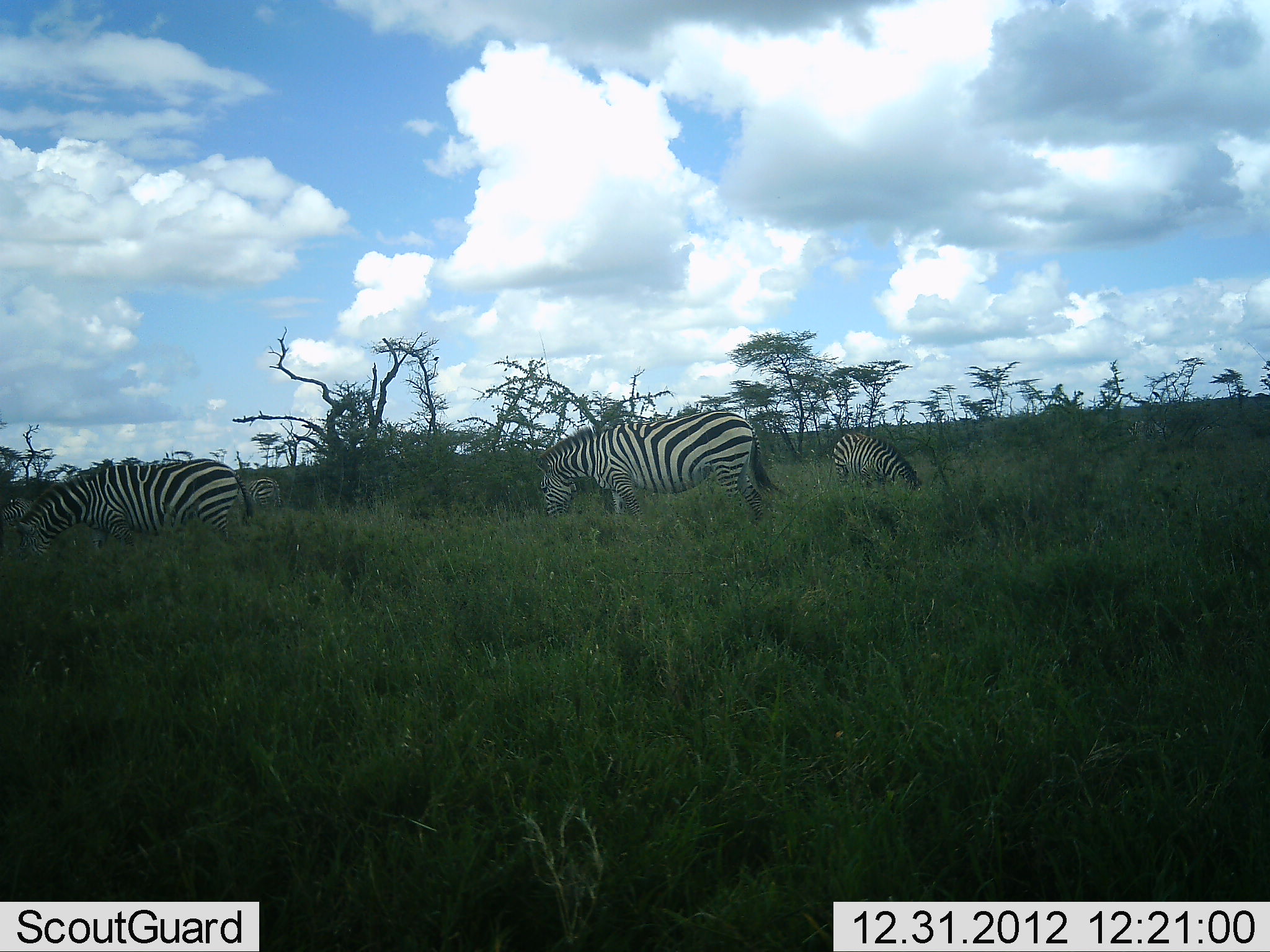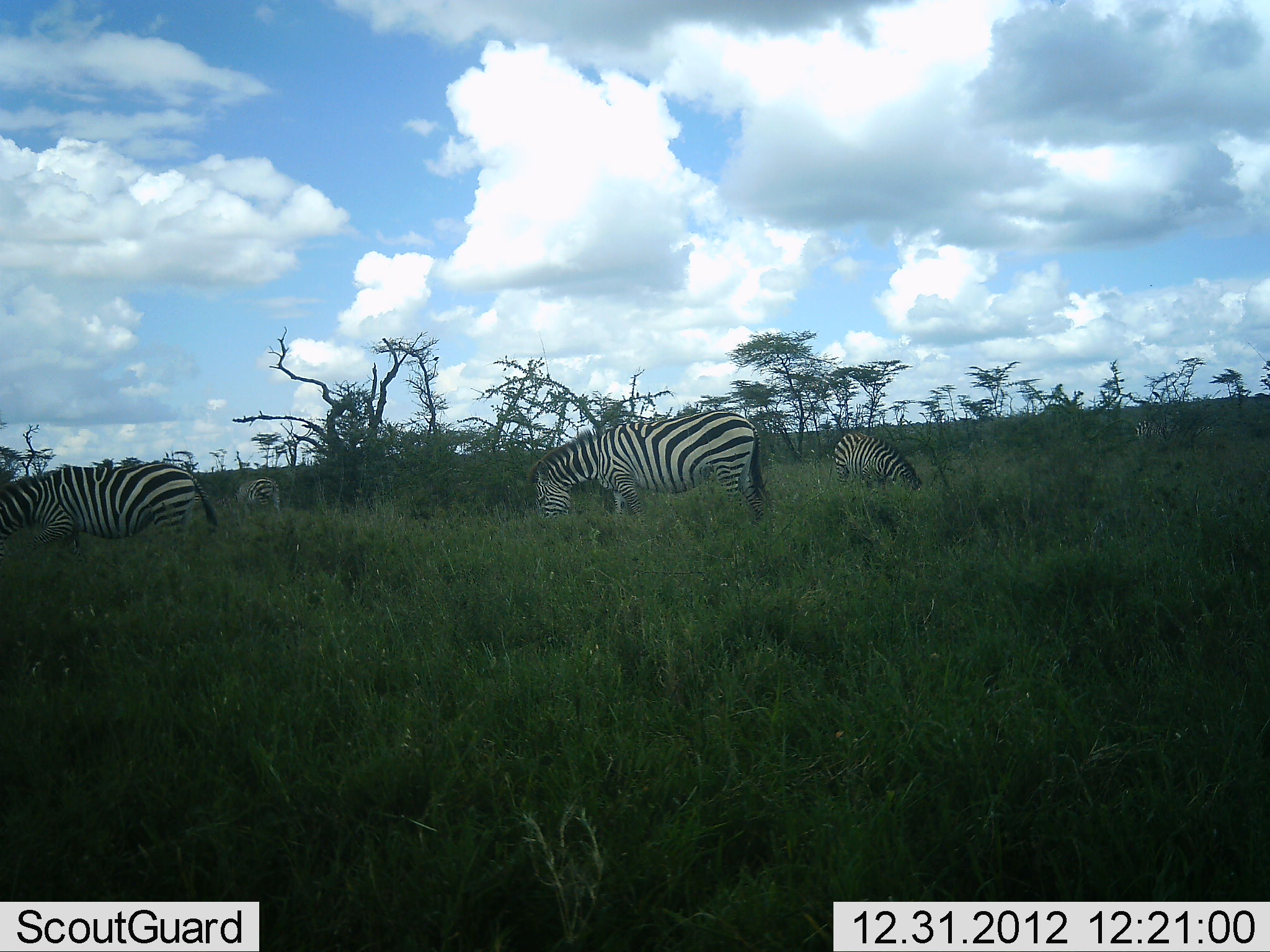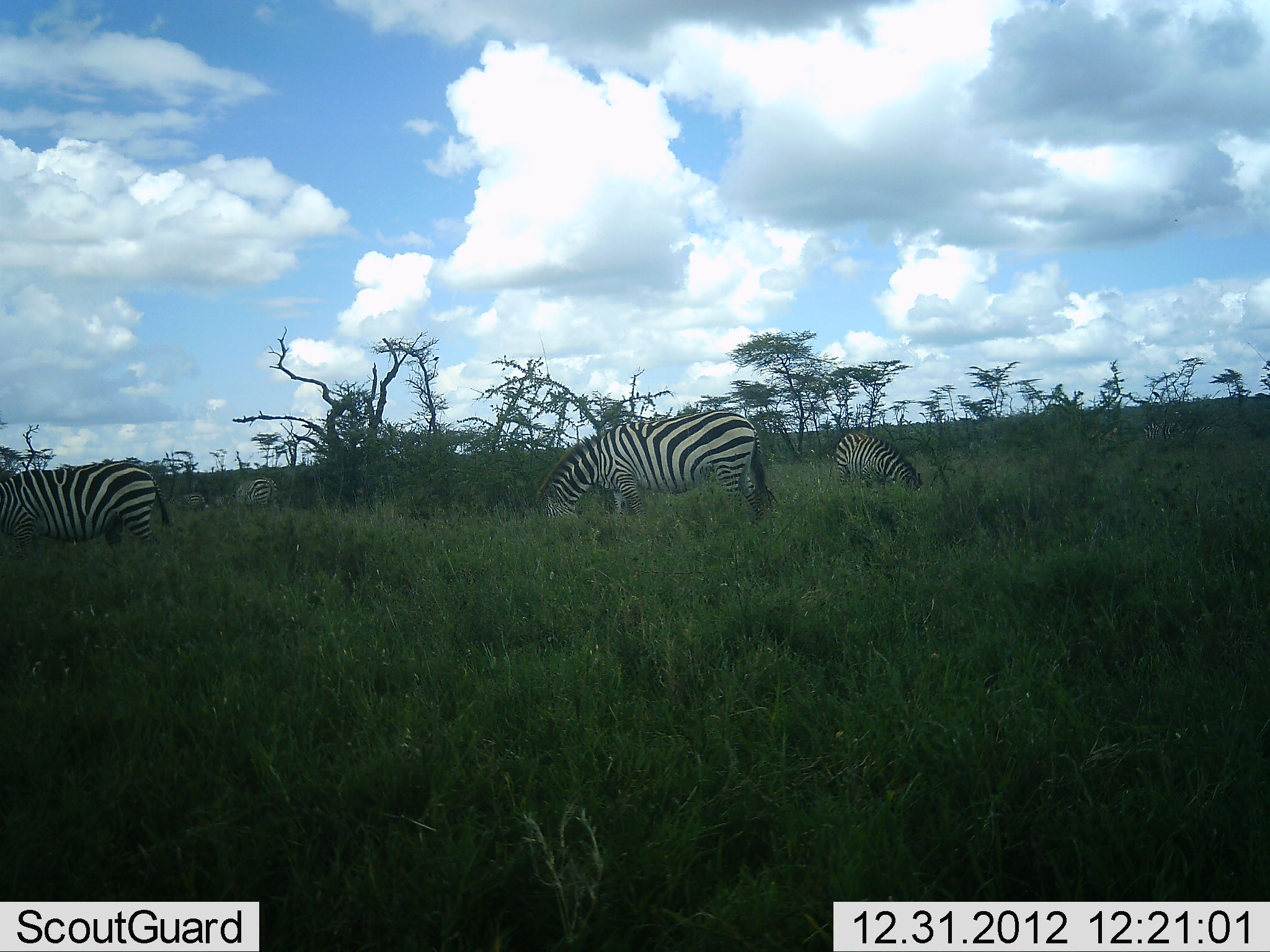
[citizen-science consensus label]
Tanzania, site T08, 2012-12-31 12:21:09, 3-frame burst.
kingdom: Animalia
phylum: Chordata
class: Mammalia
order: Perissodactyla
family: Equidae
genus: Equus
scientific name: Equus quagga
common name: plains zebra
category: zebra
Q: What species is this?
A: Zebra (plains zebra) (Equus quagga).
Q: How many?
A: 4.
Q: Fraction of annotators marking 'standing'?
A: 16%.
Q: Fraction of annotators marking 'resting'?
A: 0%.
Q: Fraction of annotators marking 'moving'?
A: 41%.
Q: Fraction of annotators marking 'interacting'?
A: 0%.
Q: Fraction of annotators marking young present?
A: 0%.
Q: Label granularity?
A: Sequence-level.